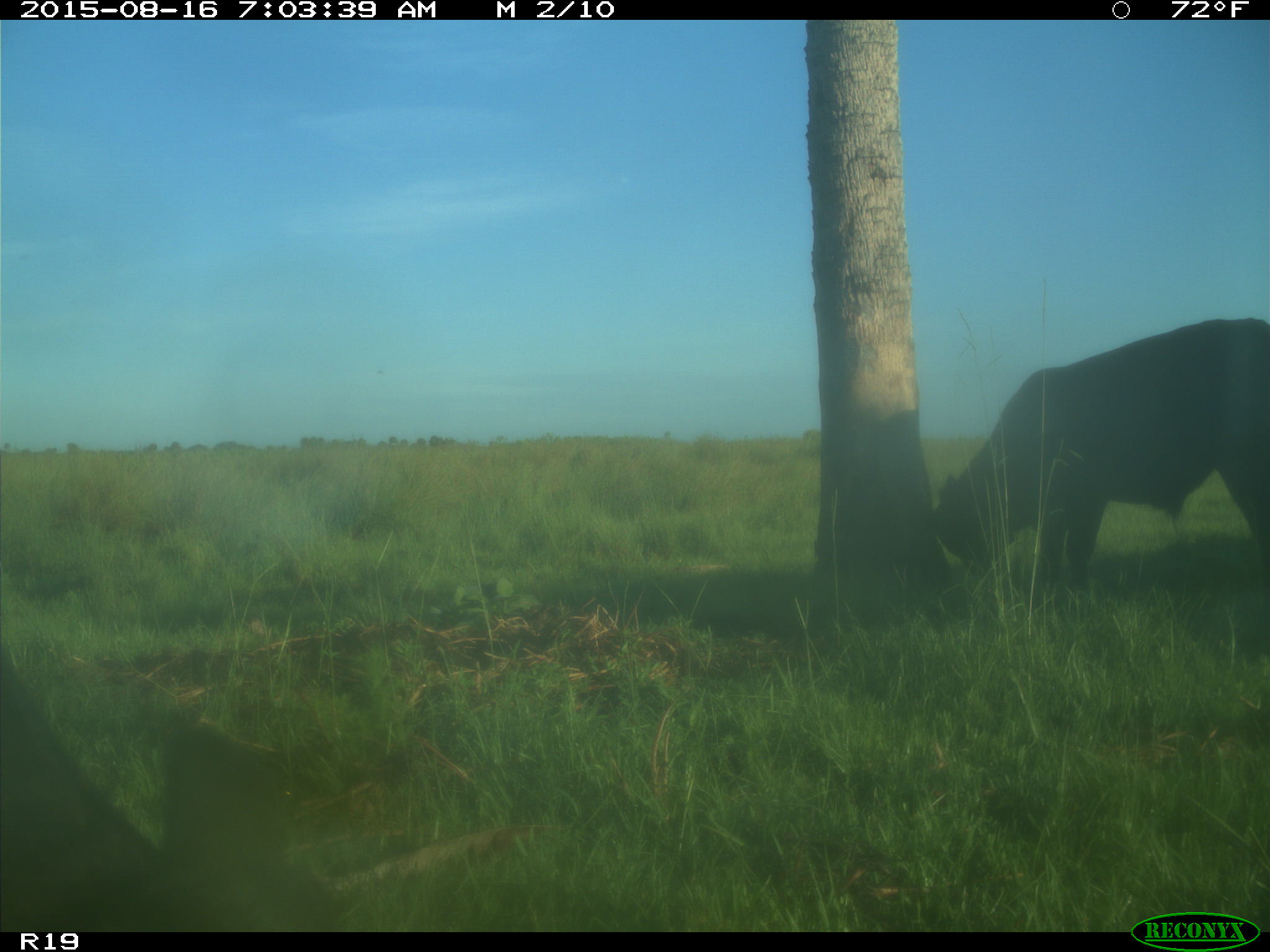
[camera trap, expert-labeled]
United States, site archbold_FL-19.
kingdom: Animalia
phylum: Chordata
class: Mammalia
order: Artiodactyla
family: Bovidae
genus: Bos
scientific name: Bos taurus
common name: domestic cow